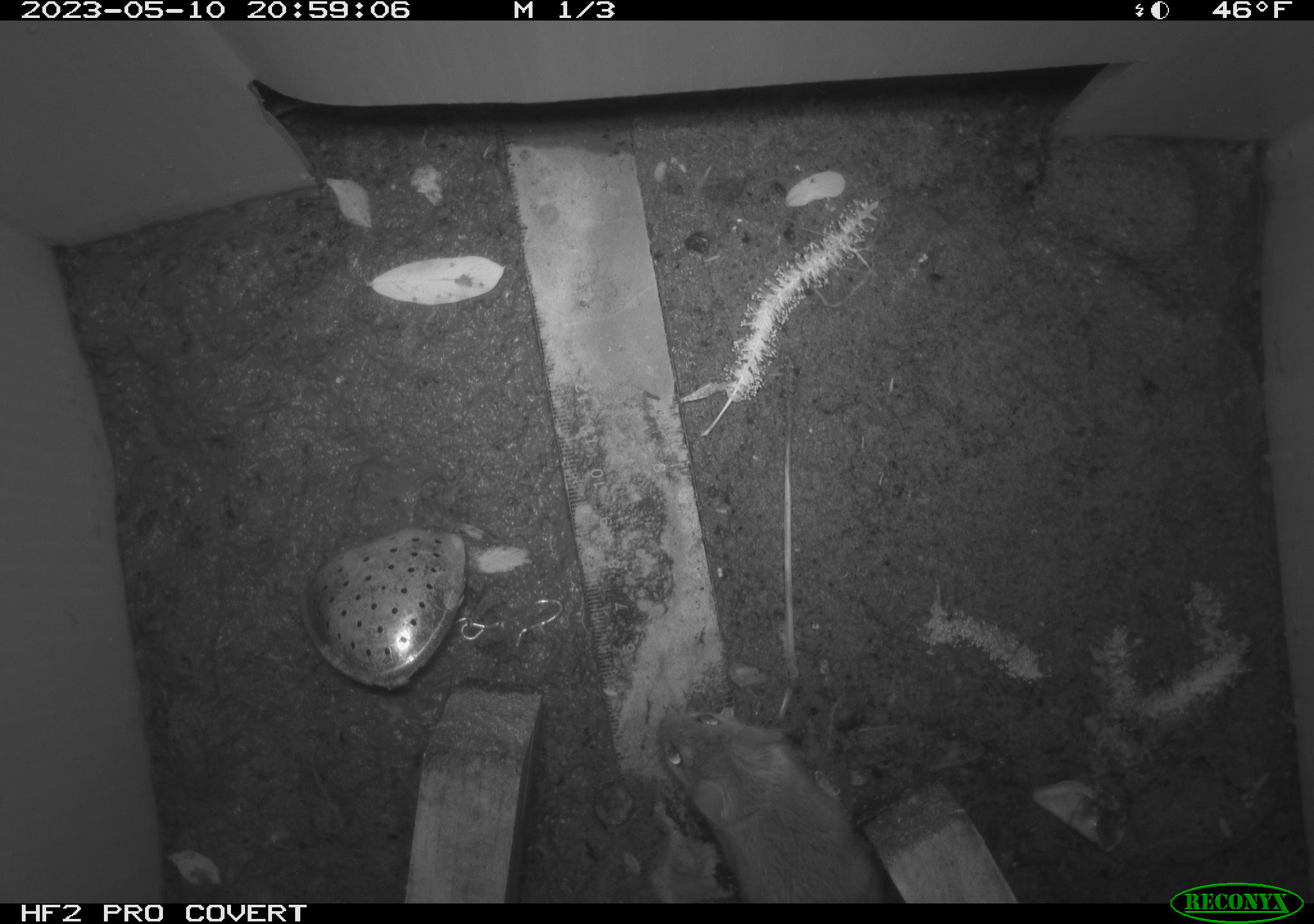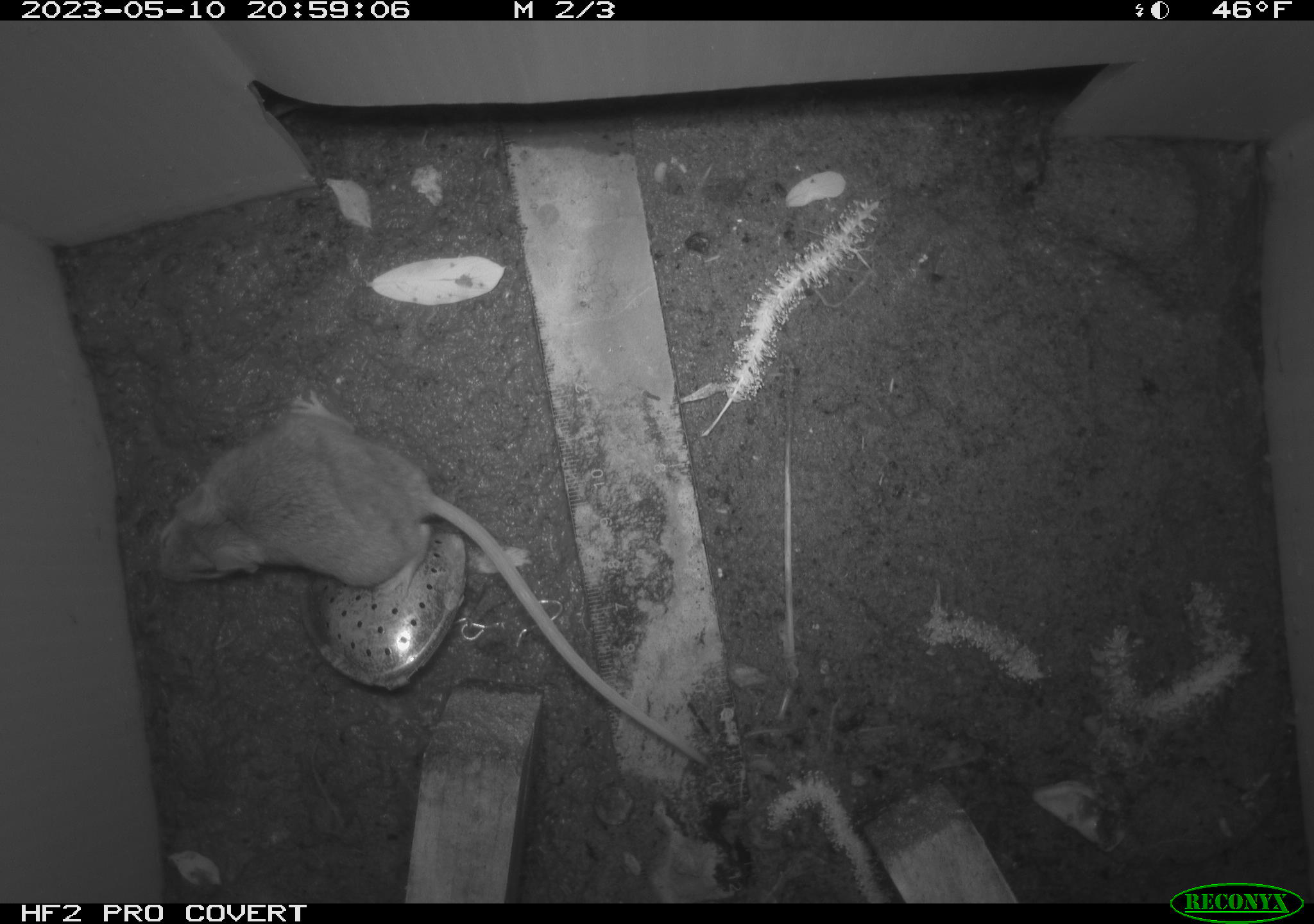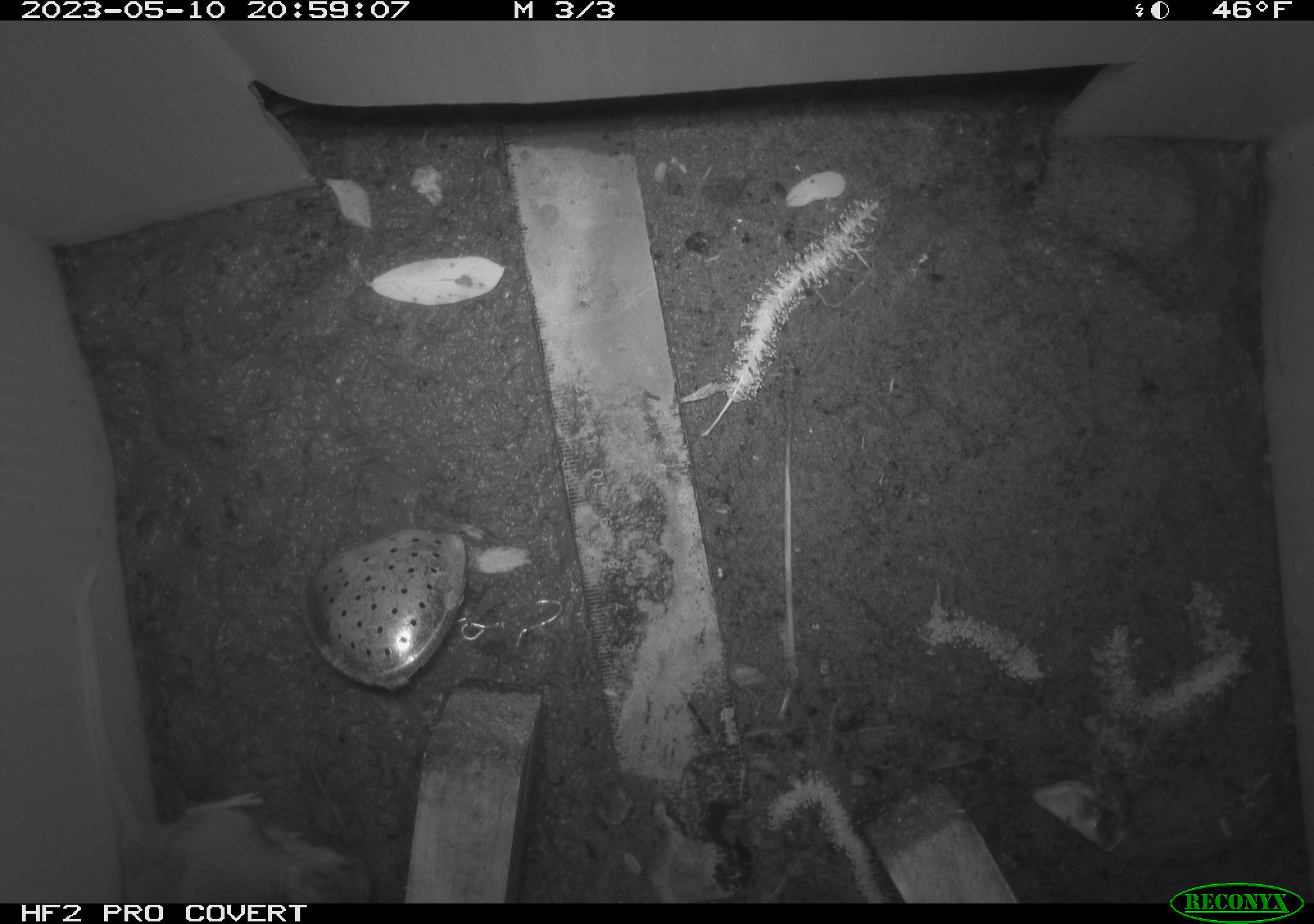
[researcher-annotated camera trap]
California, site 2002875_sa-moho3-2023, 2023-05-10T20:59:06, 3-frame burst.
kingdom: Animalia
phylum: Chordata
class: Mammalia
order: Rodentia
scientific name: Rodentia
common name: mouse species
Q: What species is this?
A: Mouse species (Rodentia).